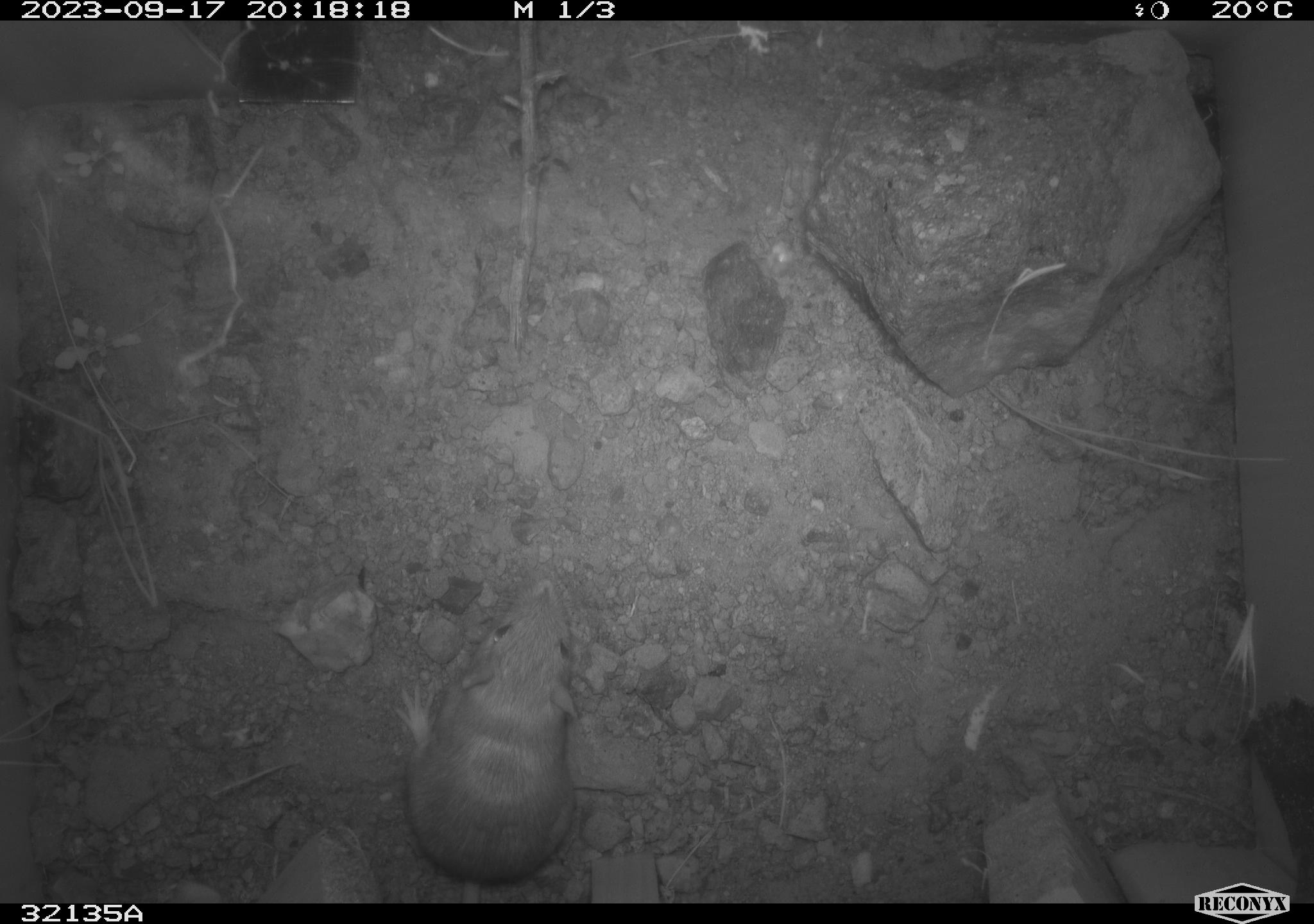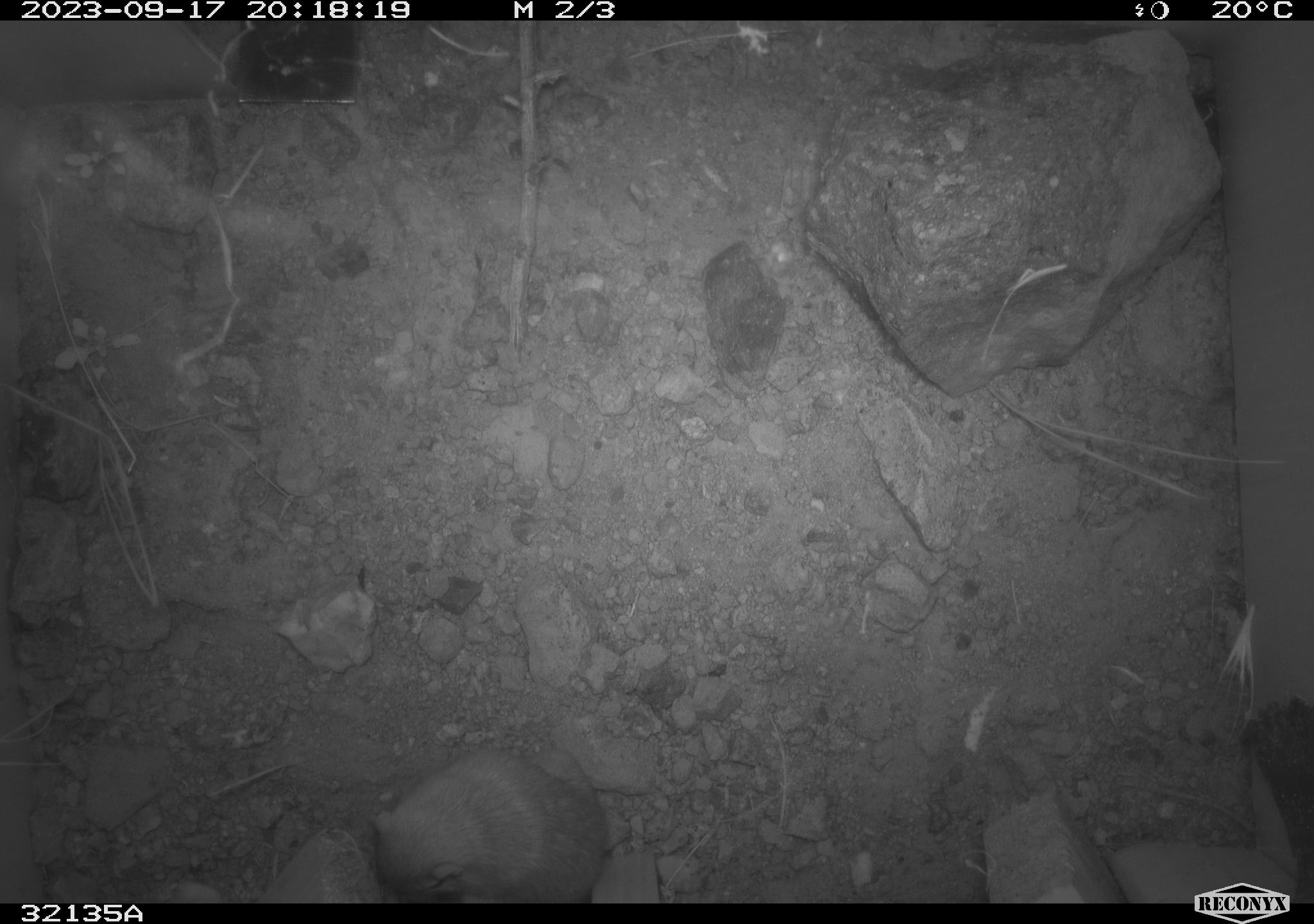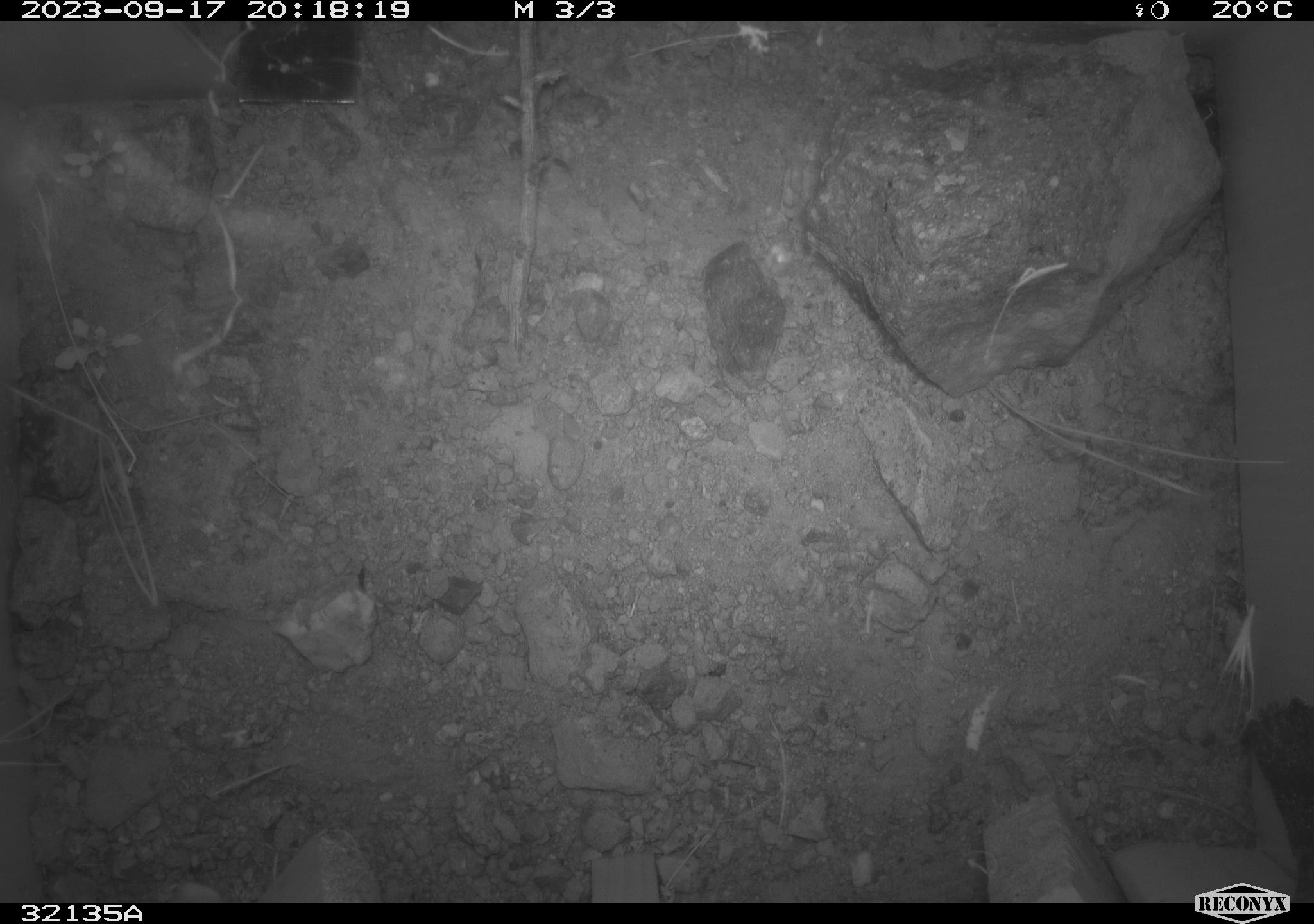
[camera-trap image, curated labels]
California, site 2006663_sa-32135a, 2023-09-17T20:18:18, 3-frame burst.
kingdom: Animalia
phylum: Chordata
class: Mammalia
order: Rodentia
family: Heteromyidae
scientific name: Heteromyidae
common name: kangaroo rats and pocket mice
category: heteromyidae family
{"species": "heteromyidae family (kangaroo rats and pocket mice) (Heteromyidae)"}